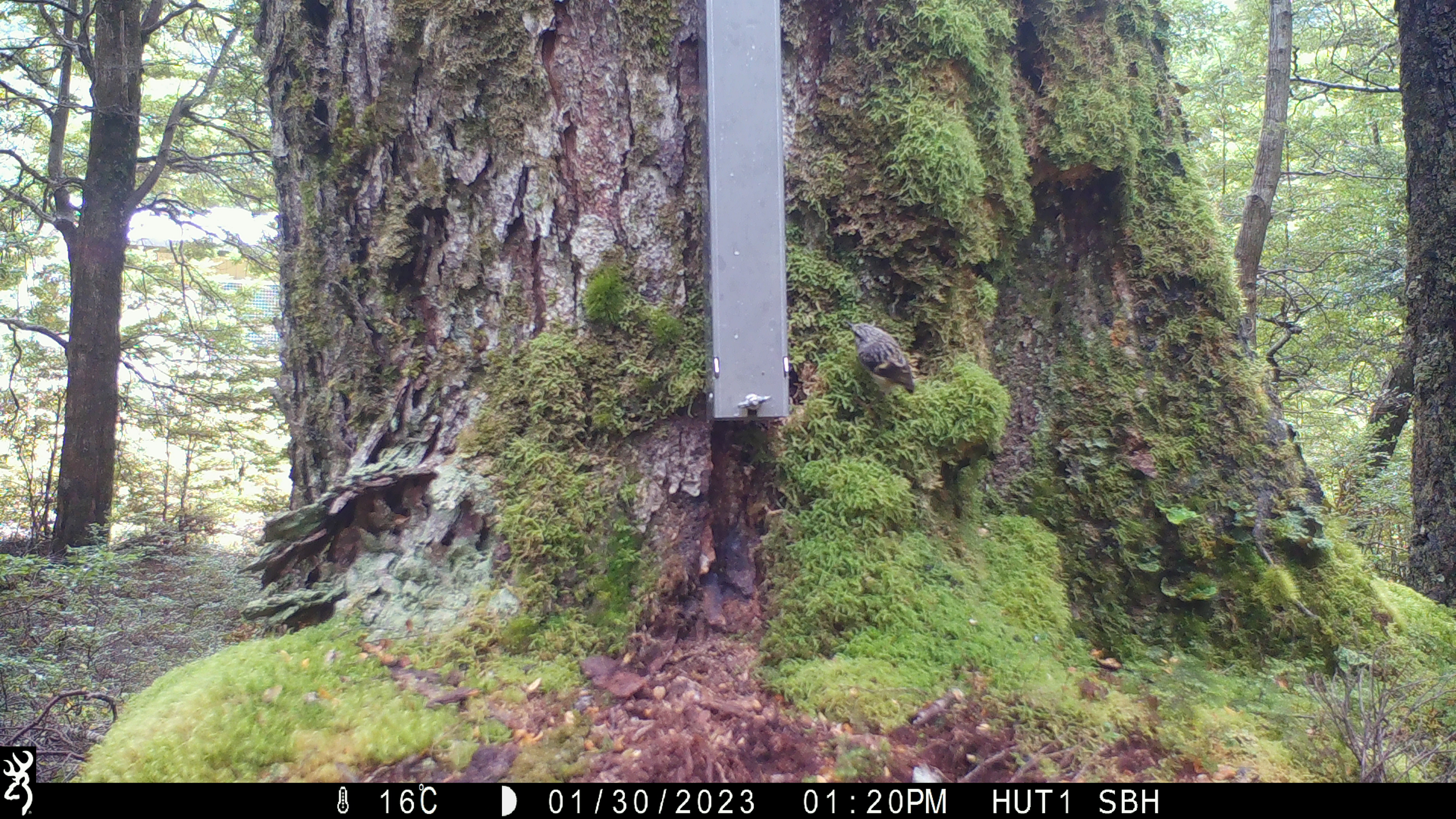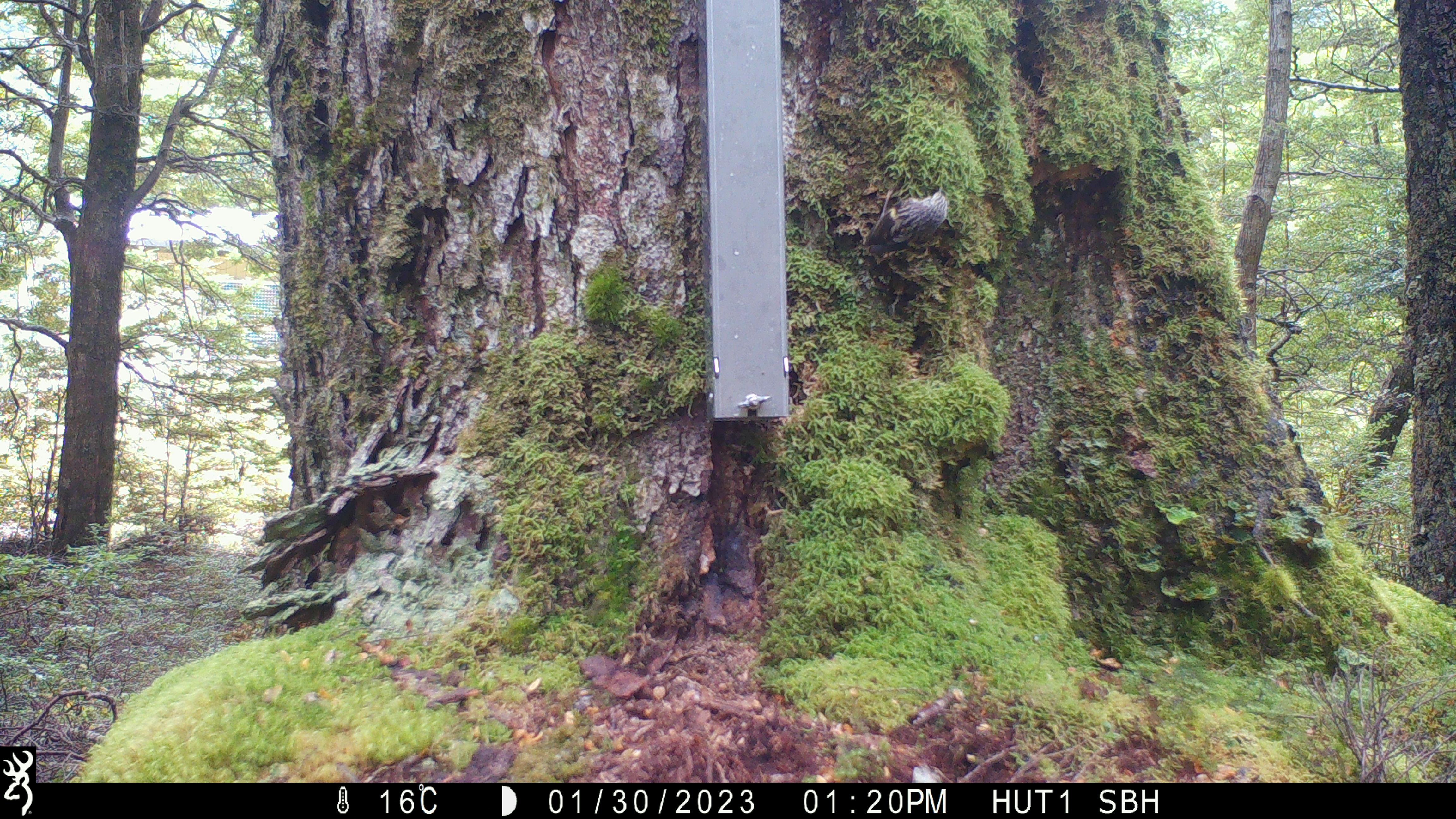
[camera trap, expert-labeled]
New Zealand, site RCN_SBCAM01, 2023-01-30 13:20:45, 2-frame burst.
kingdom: Animalia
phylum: Chordata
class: Aves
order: Passeriformes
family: Acanthisittidae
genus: Acanthisitta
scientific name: Acanthisitta chloris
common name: rifleman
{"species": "rifleman (Acanthisitta chloris)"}